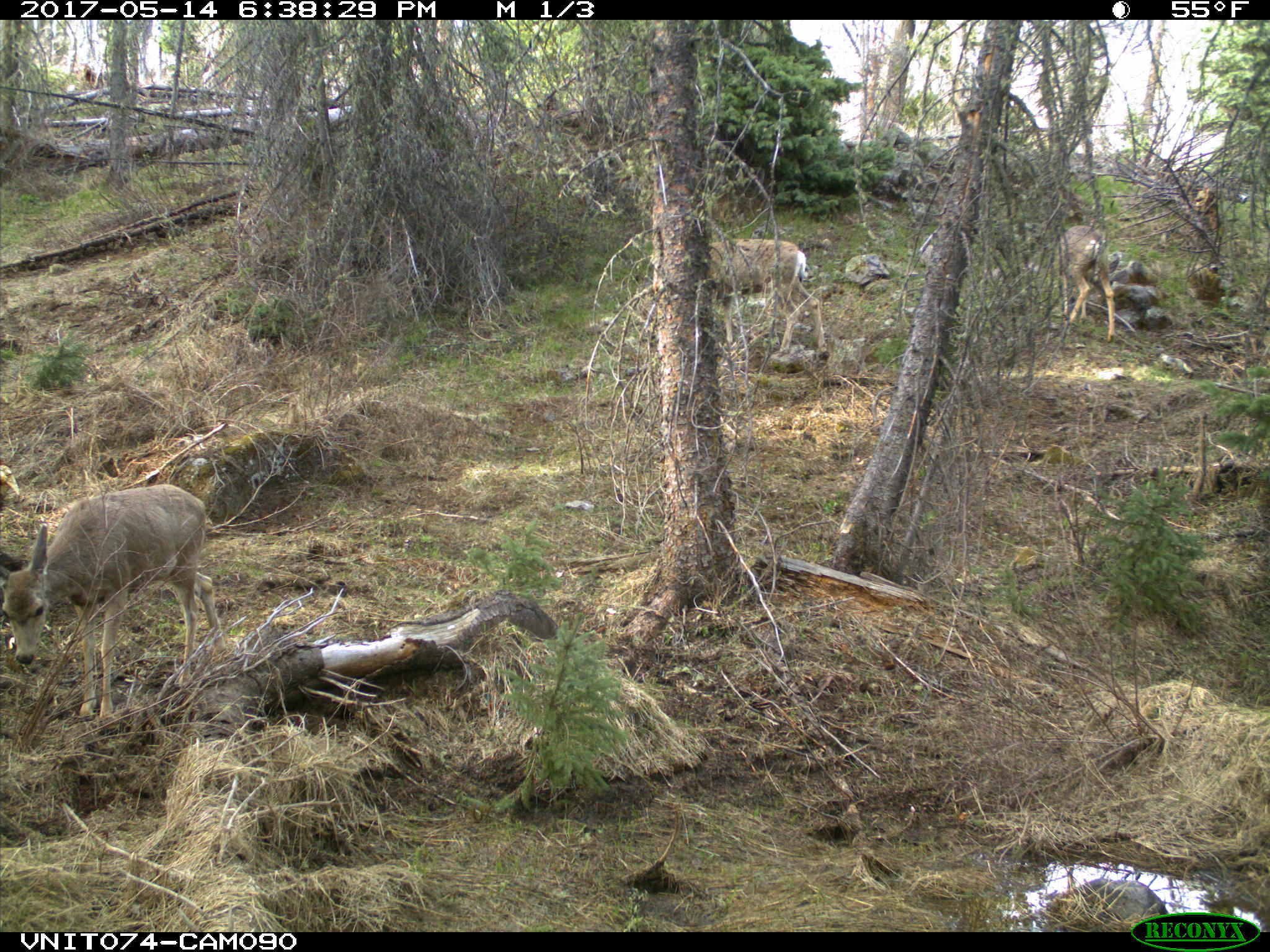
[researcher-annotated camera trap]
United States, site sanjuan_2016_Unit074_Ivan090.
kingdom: Animalia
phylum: Chordata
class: Mammalia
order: Artiodactyla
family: Cervidae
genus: Odocoileus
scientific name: Odocoileus hemionus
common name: mule deer